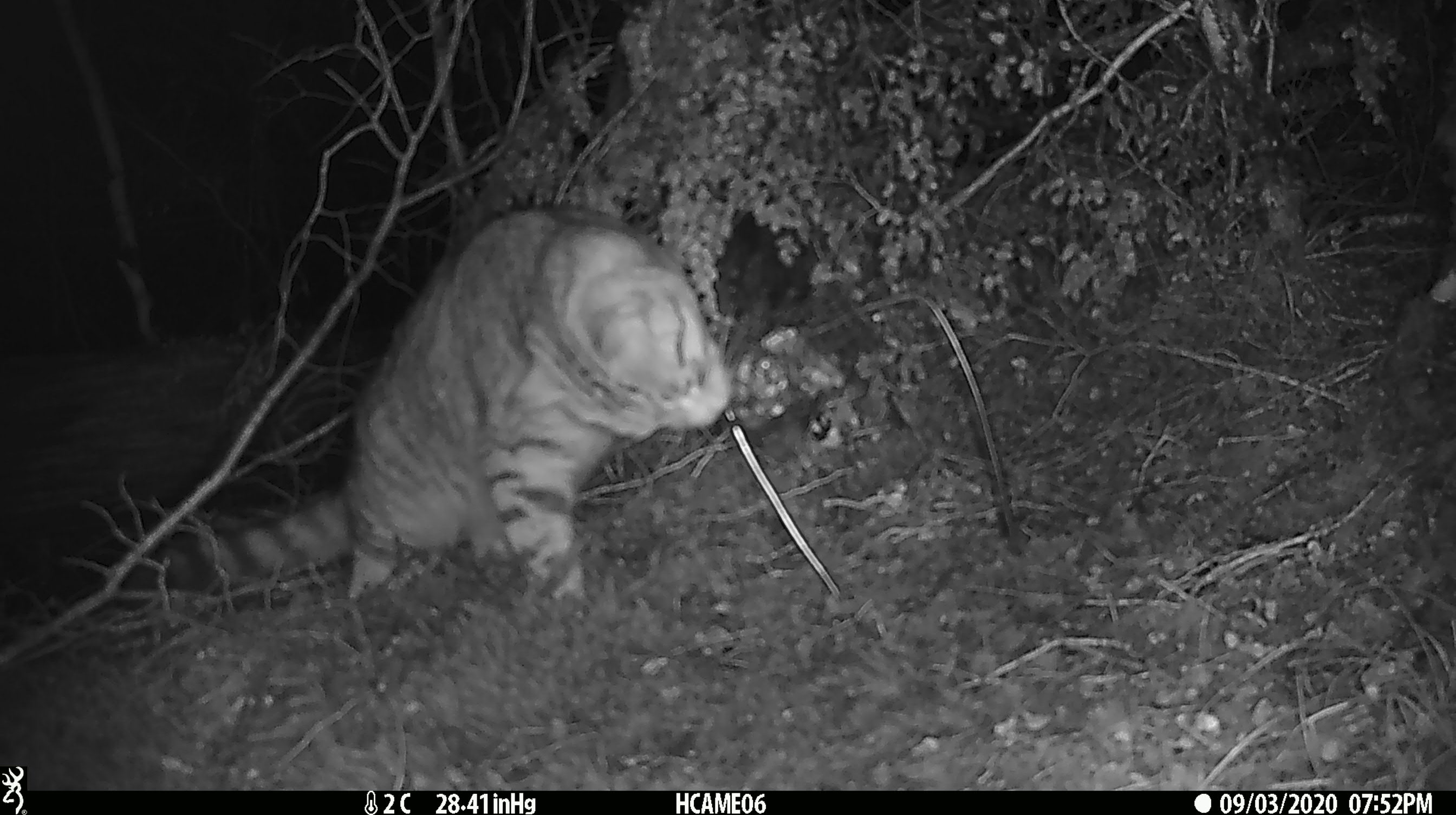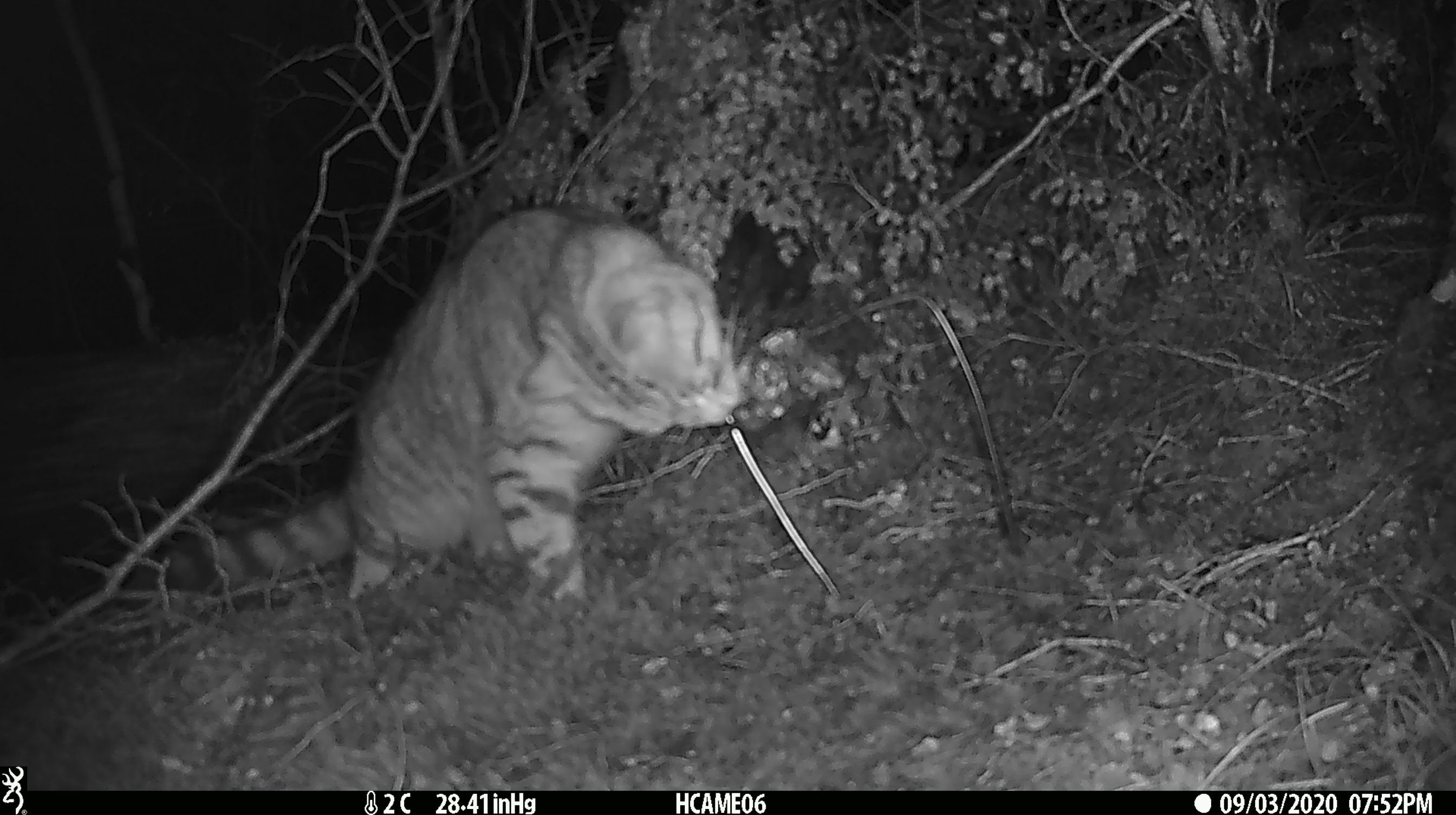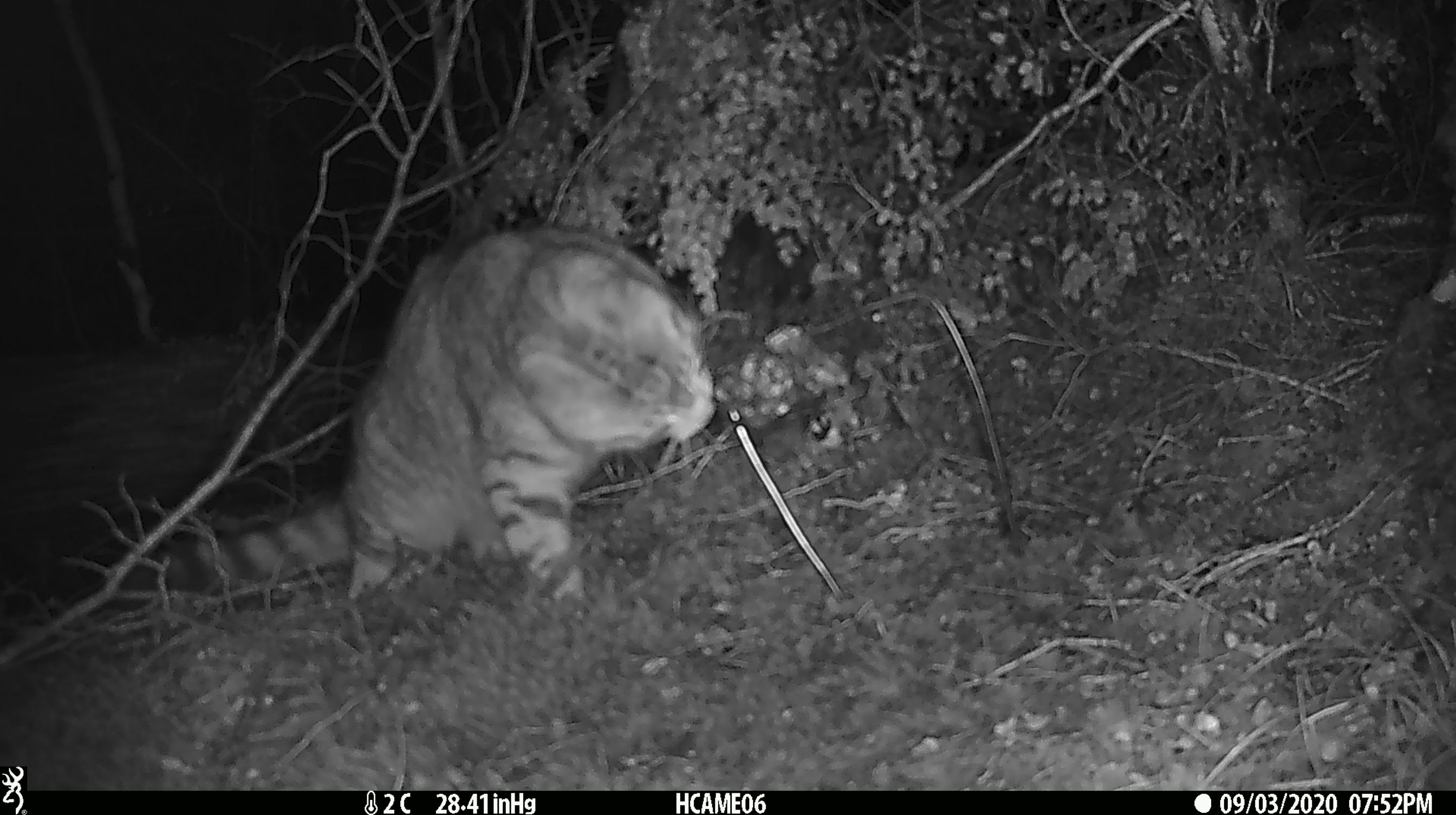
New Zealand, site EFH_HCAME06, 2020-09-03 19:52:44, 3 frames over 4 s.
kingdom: Animalia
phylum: Chordata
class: Mammalia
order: Carnivora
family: Felidae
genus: Felis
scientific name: Felis catus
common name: domestic cat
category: cat